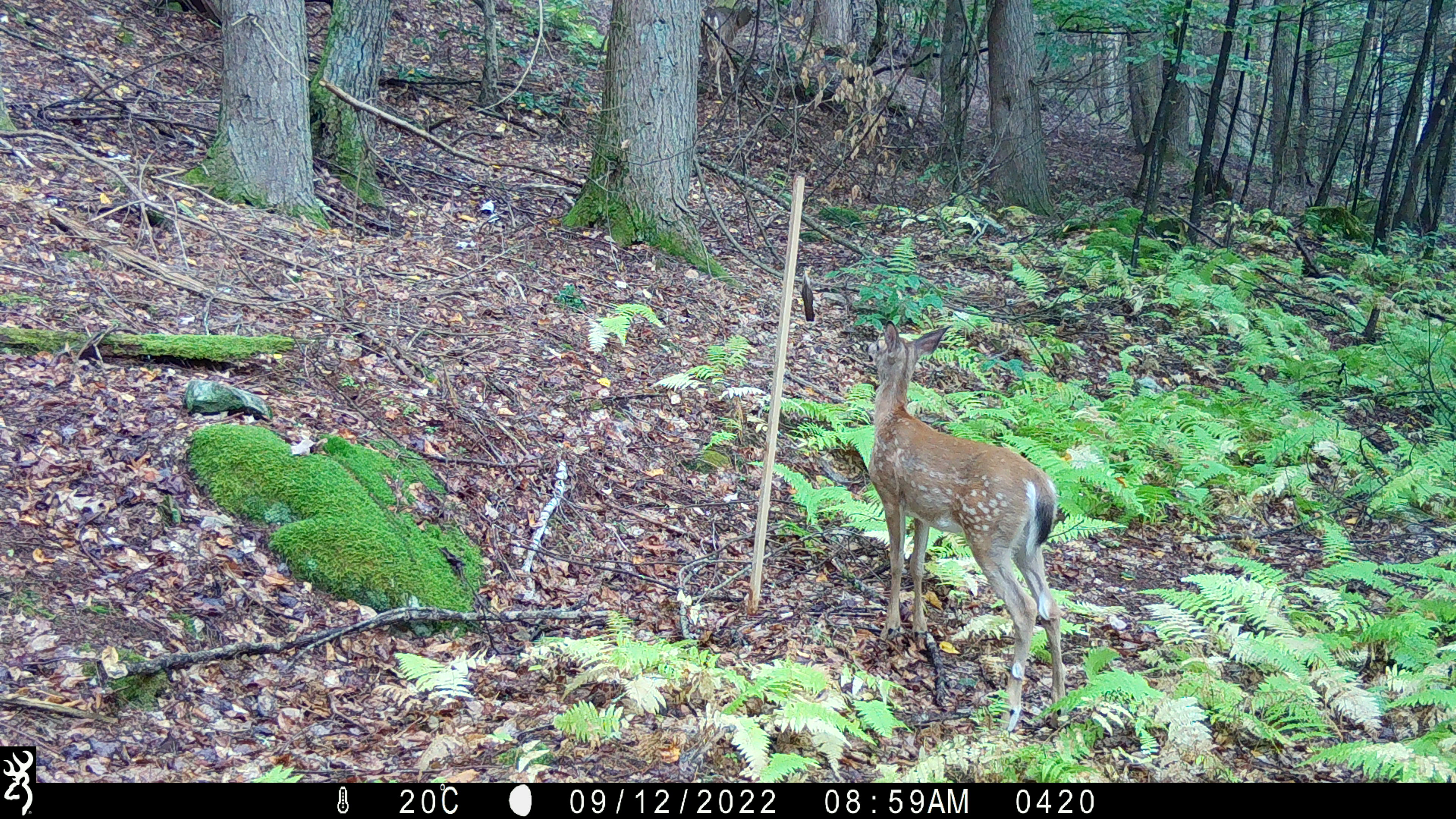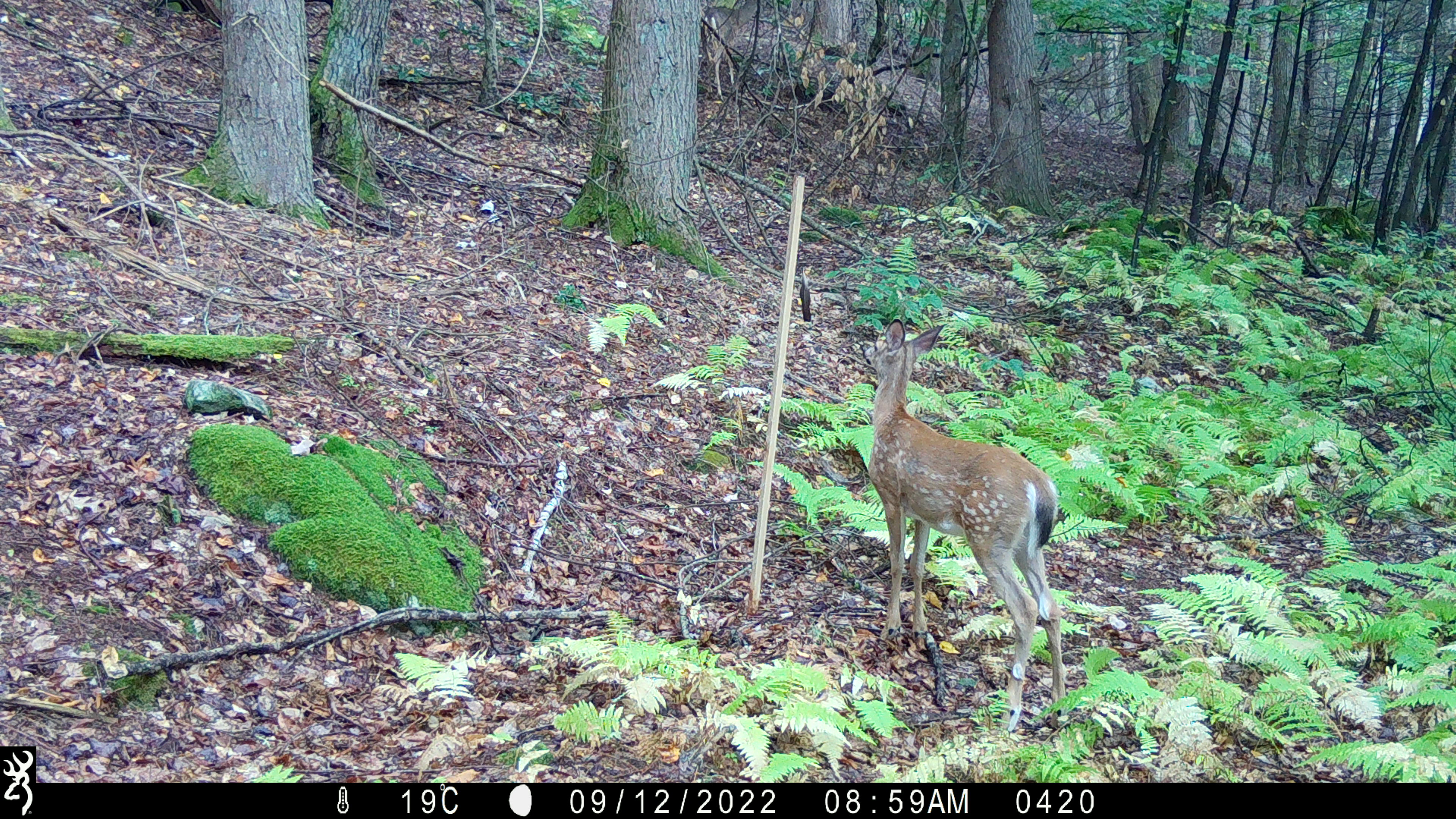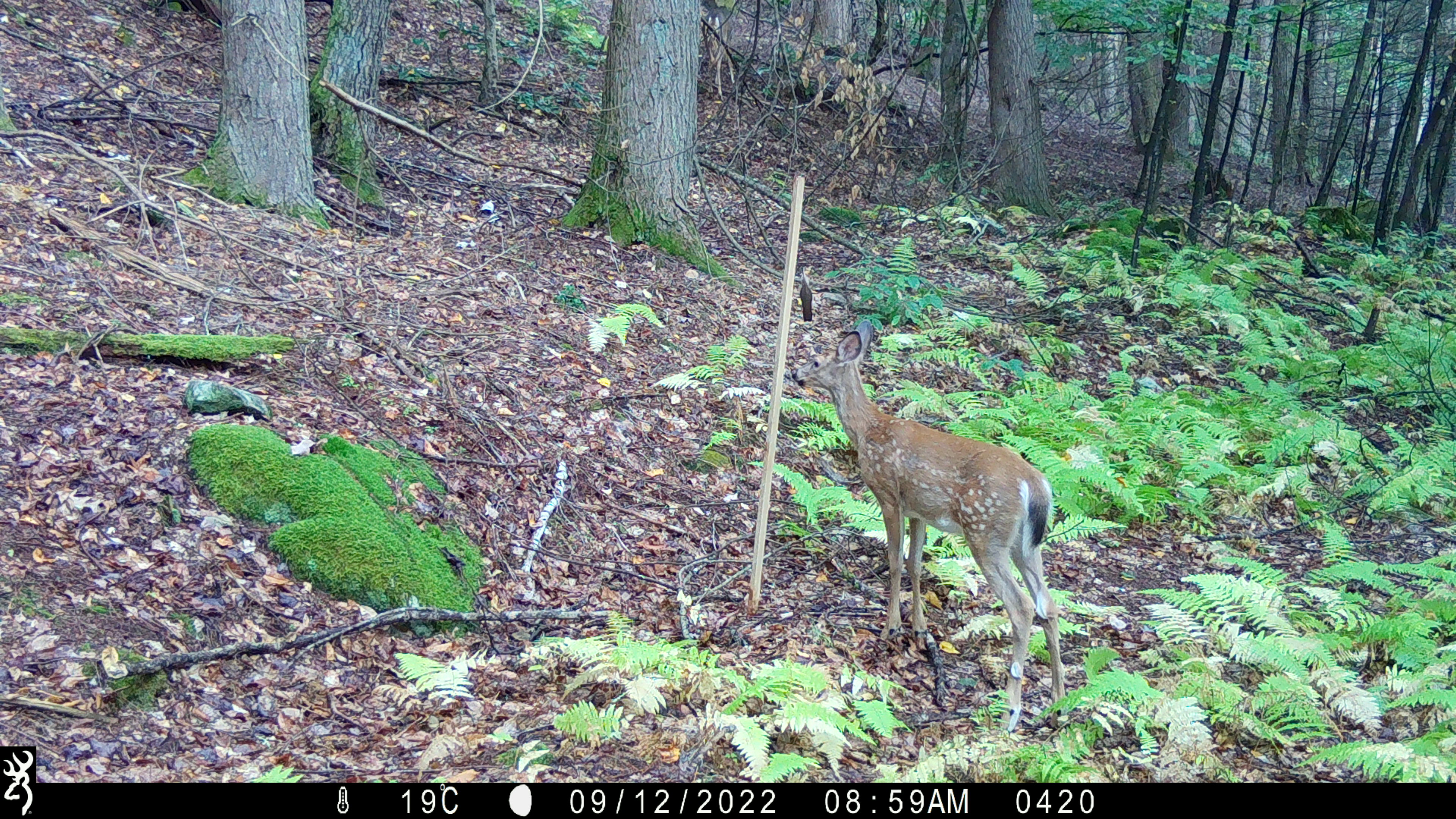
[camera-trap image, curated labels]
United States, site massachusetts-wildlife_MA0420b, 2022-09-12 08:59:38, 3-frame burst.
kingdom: Animalia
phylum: Chordata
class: Mammalia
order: Artiodactyla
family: Cervidae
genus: Odocoileus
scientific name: Odocoileus virginianus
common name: white-tailed deer